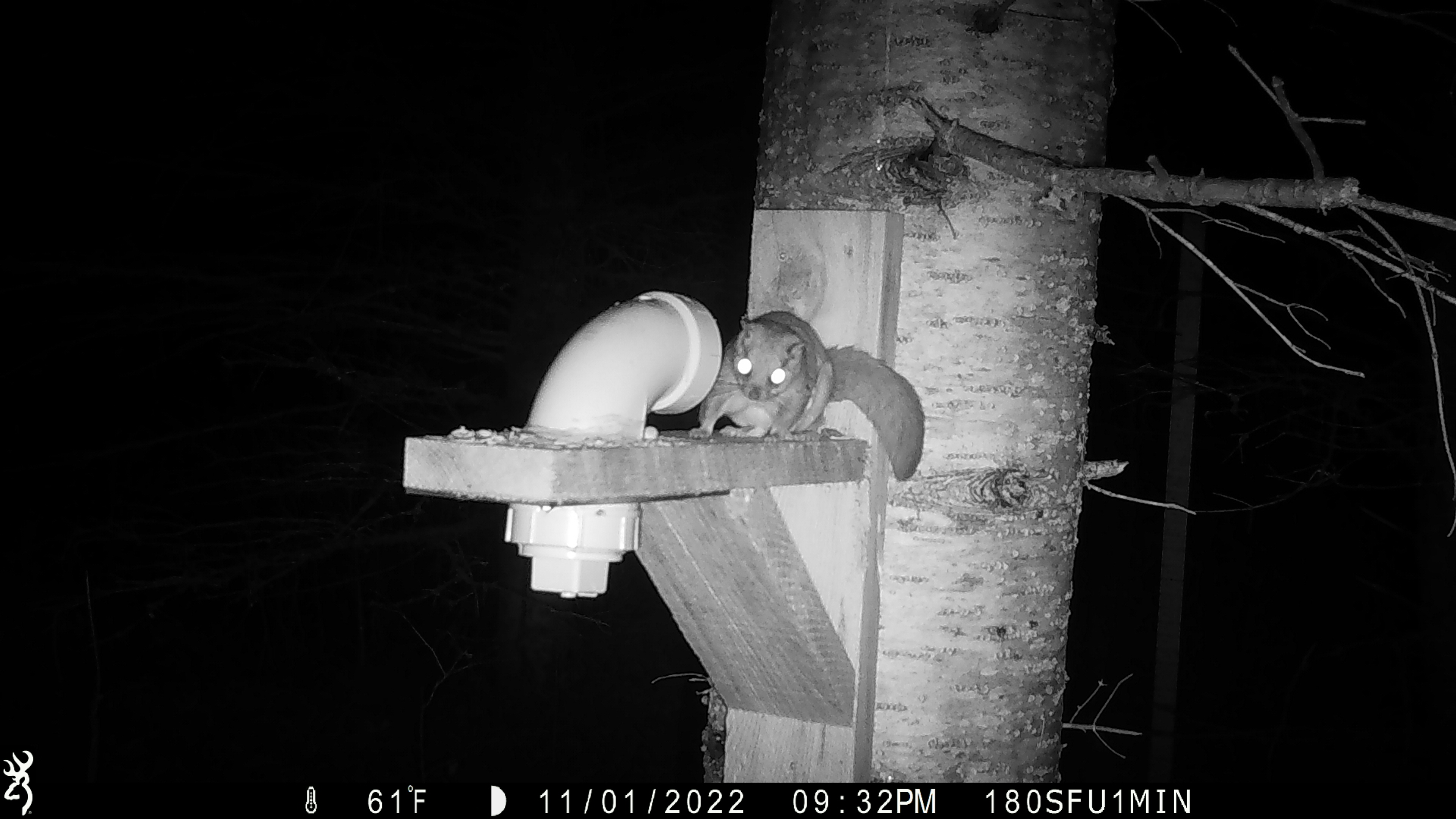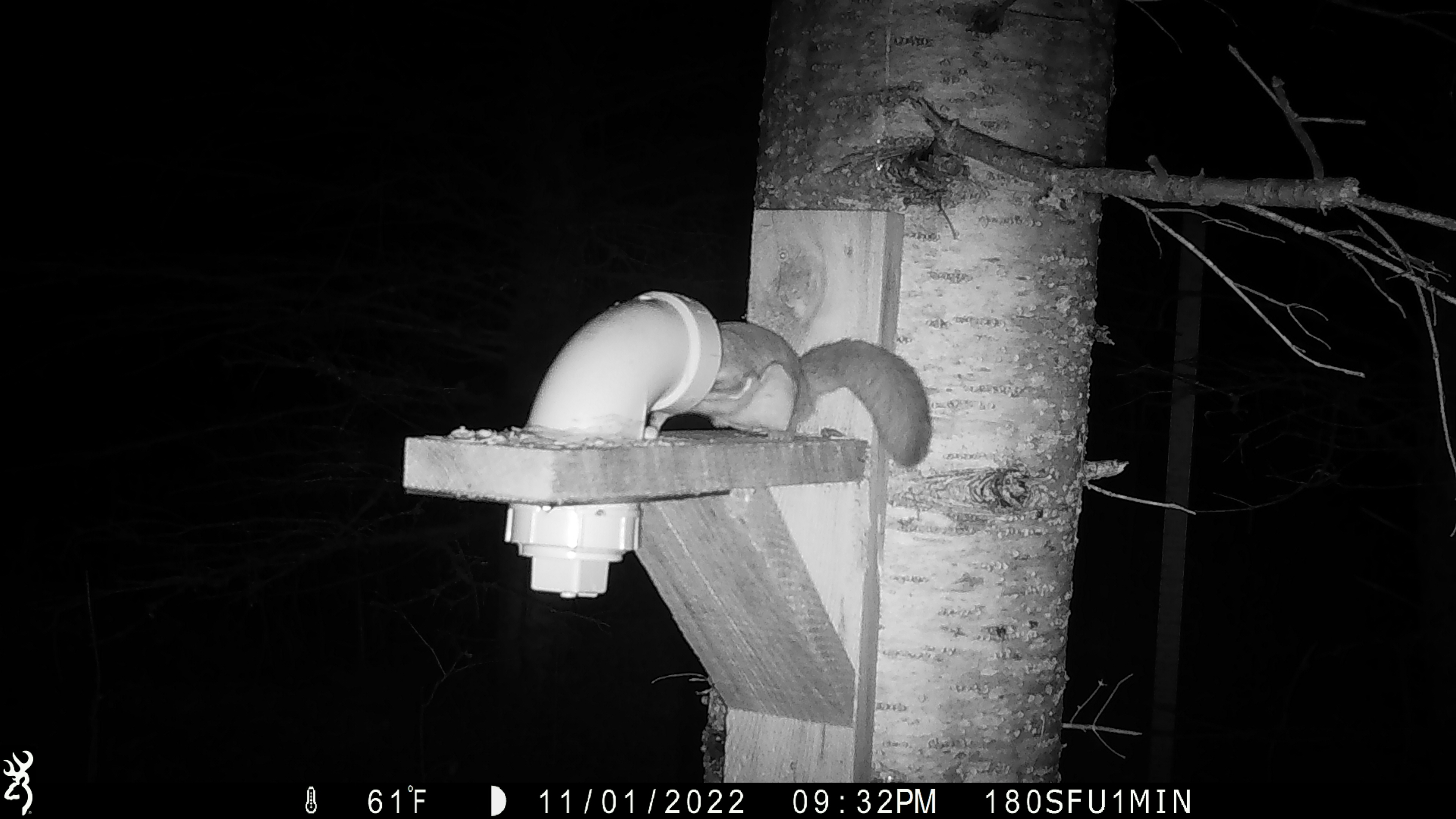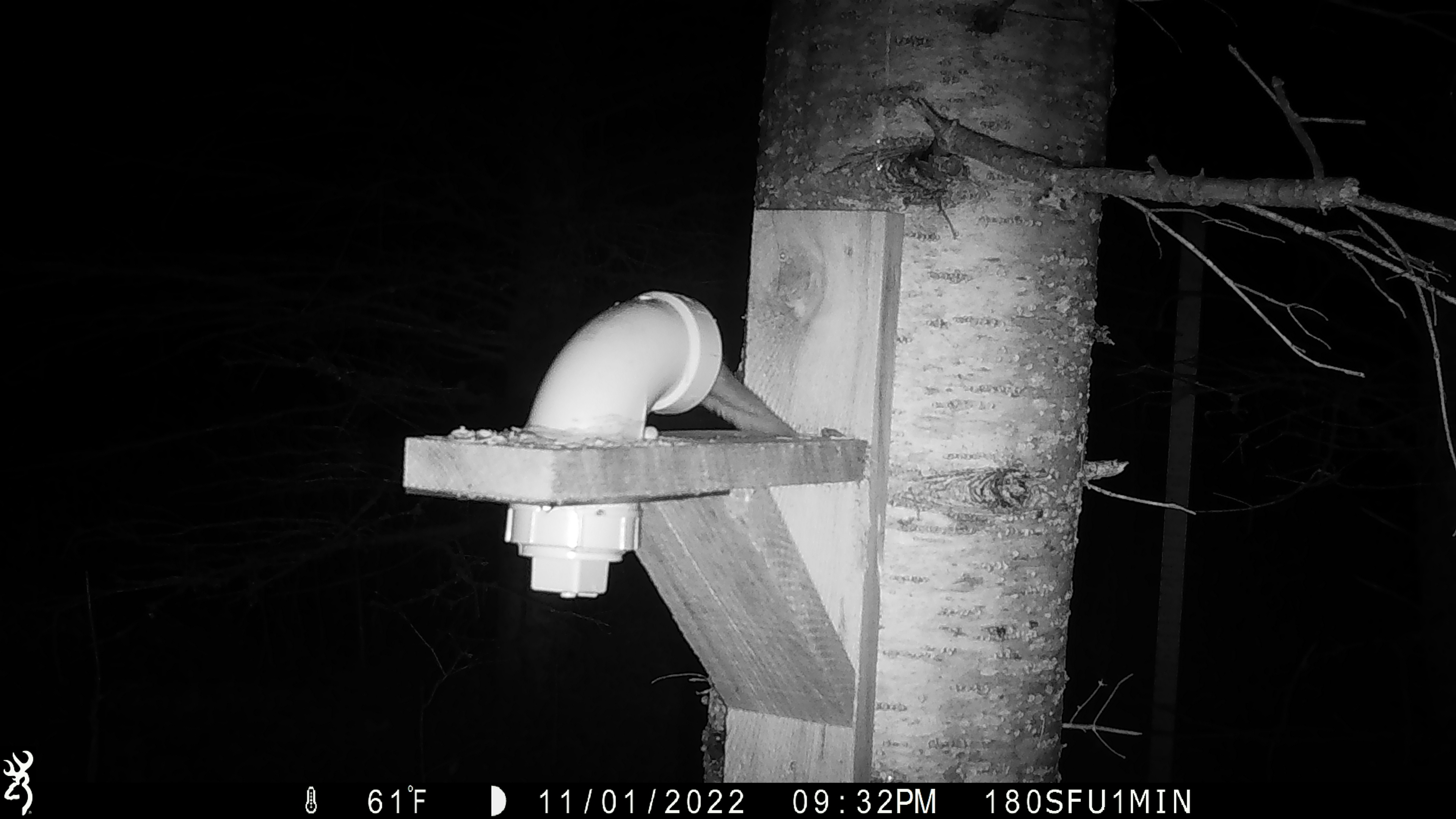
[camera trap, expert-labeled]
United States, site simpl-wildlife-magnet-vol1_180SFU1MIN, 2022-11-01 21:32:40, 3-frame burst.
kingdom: Animalia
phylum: Chordata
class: Mammalia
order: Rodentia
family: Sciuridae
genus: Glaucomys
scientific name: Glaucomys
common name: flying squirrel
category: flying squirrel sp.